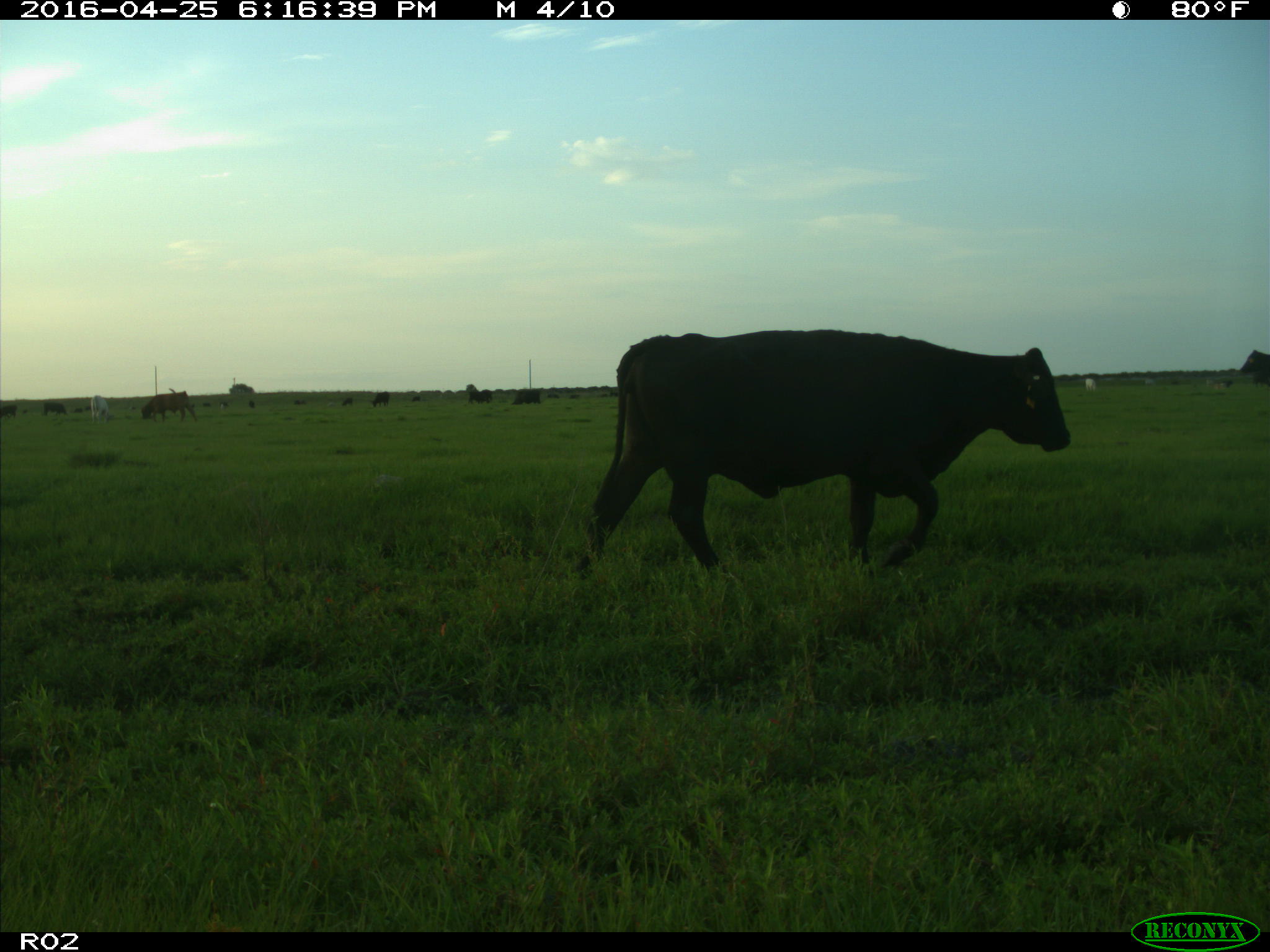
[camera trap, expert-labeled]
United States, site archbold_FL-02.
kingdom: Animalia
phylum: Chordata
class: Mammalia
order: Artiodactyla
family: Bovidae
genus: Bos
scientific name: Bos taurus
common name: domestic cow